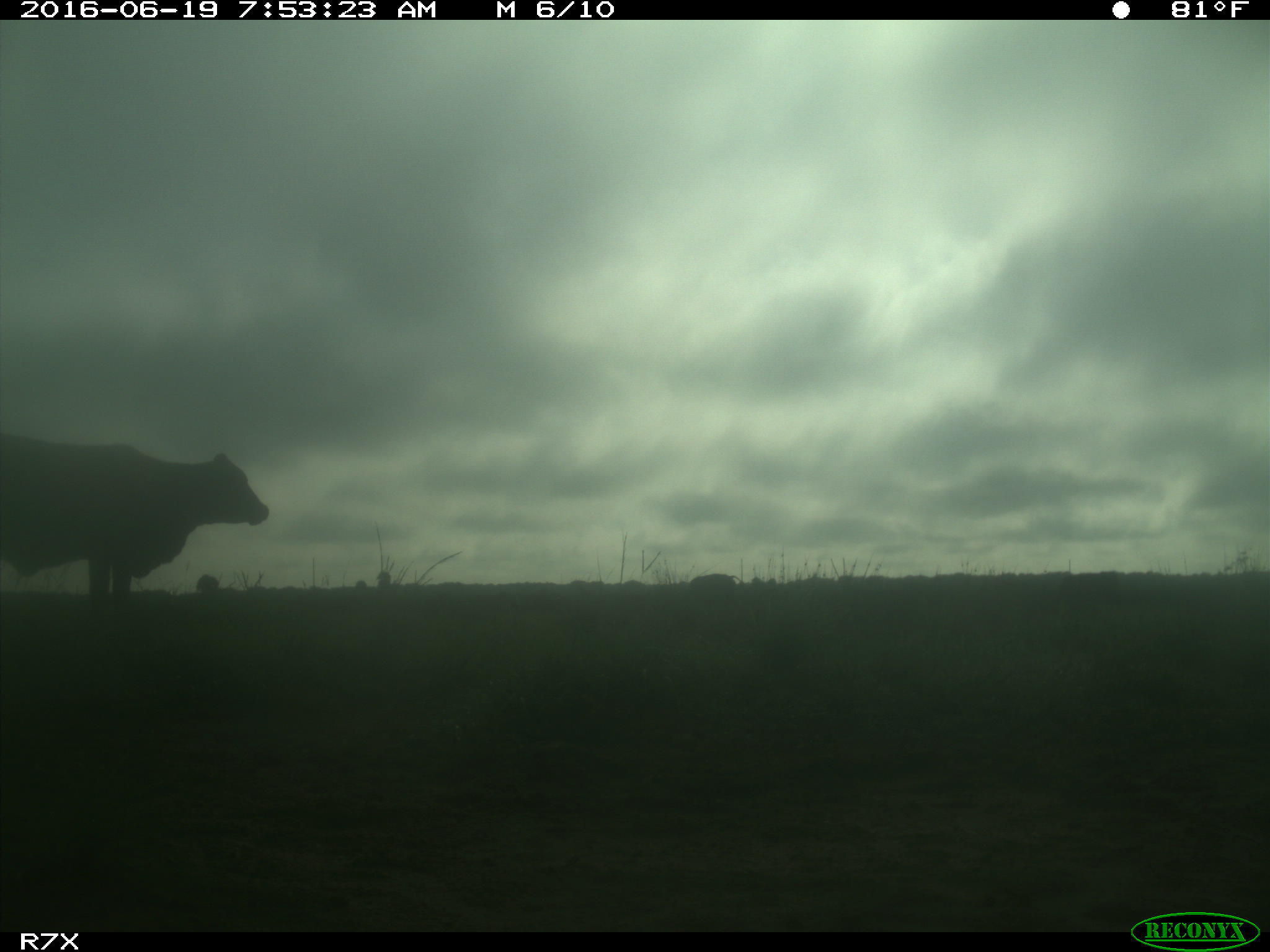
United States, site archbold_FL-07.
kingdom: Animalia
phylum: Chordata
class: Mammalia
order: Artiodactyla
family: Bovidae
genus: Bos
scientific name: Bos taurus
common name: domestic cow